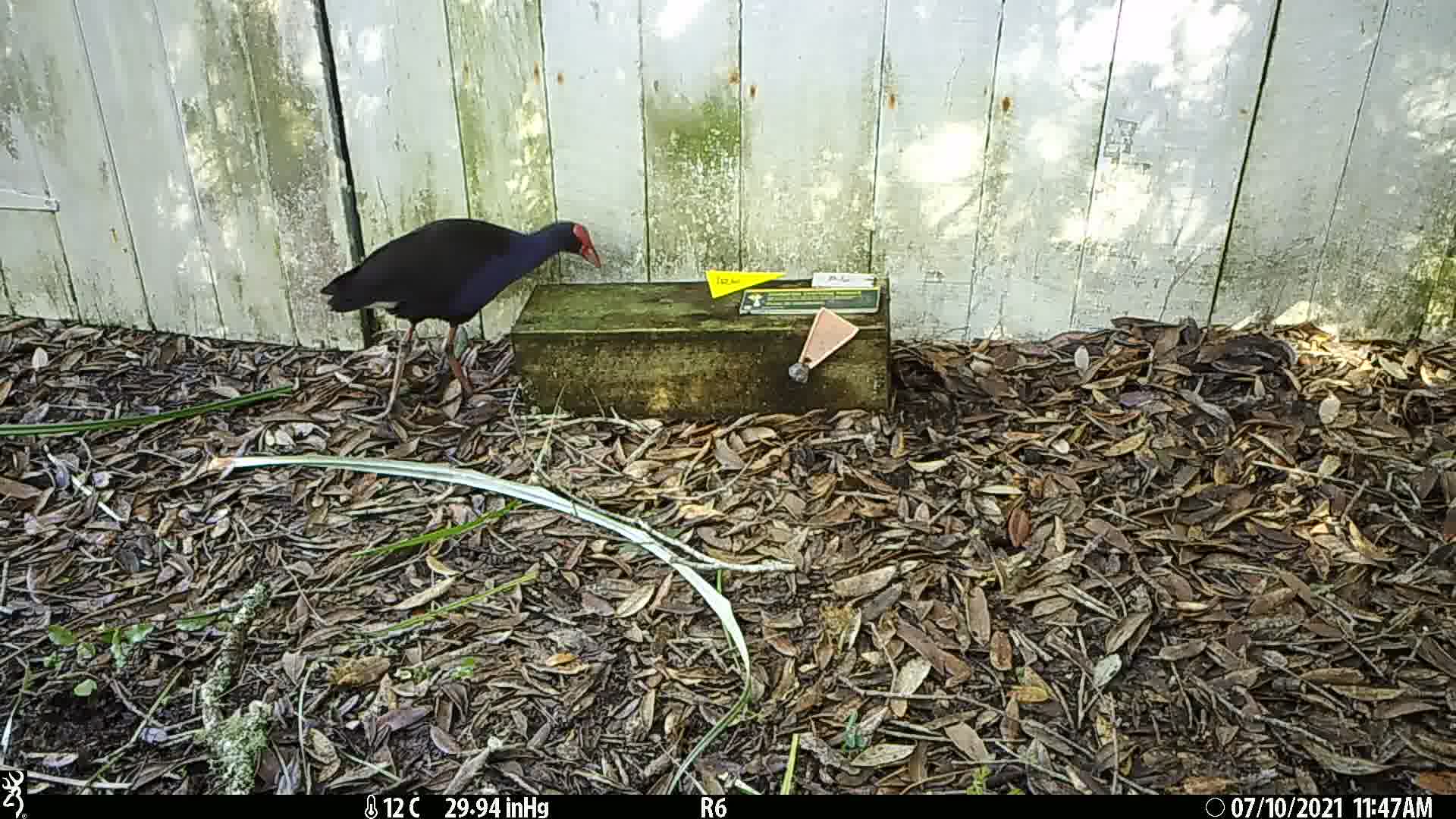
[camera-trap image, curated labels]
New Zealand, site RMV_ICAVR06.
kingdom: Animalia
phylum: Chordata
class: Aves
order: Gruiformes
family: Rallidae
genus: Porphyrio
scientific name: Porphyrio melanotus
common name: australasian swamphen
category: pukeko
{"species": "pukeko (australasian swamphen) (Porphyrio melanotus)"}